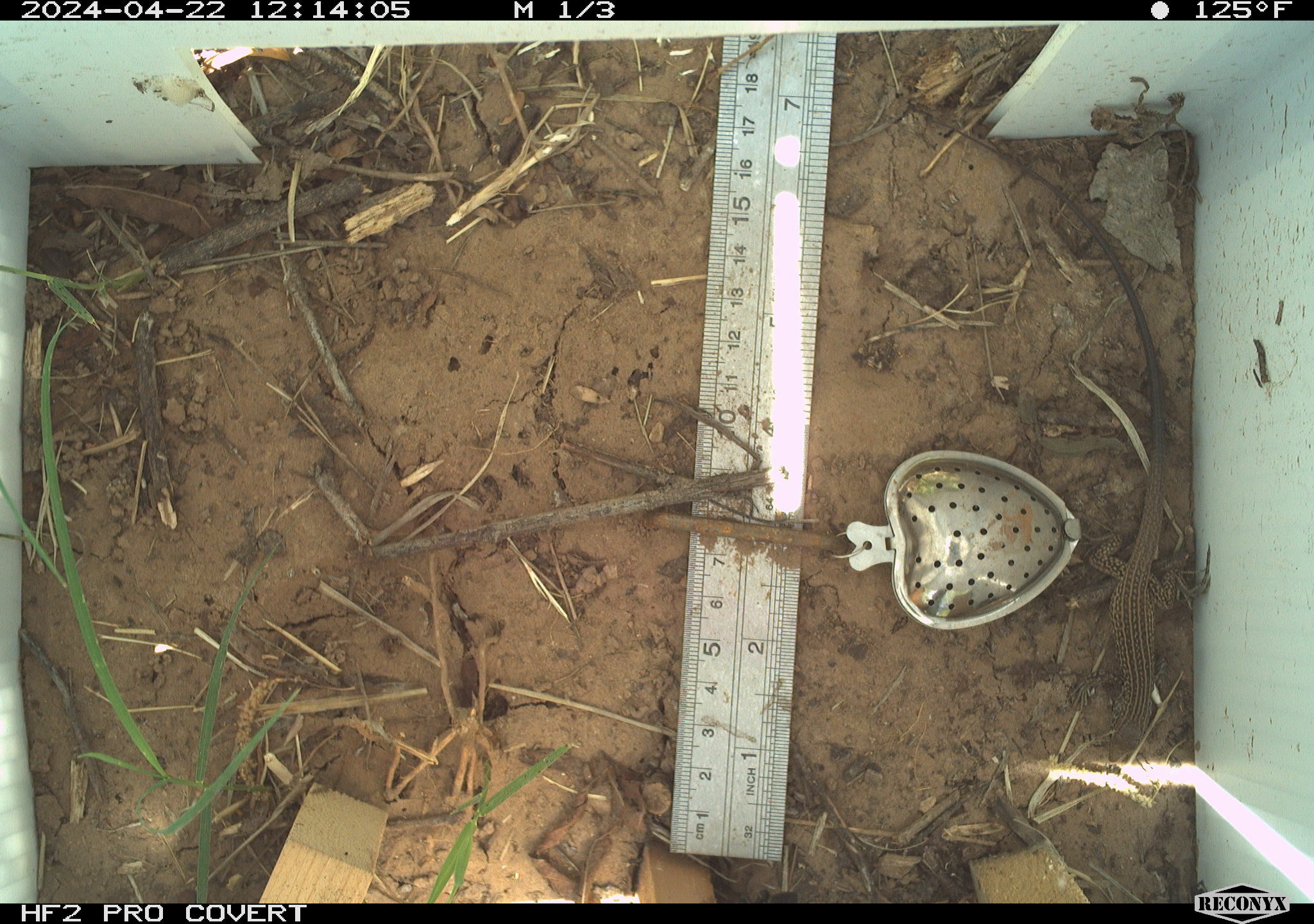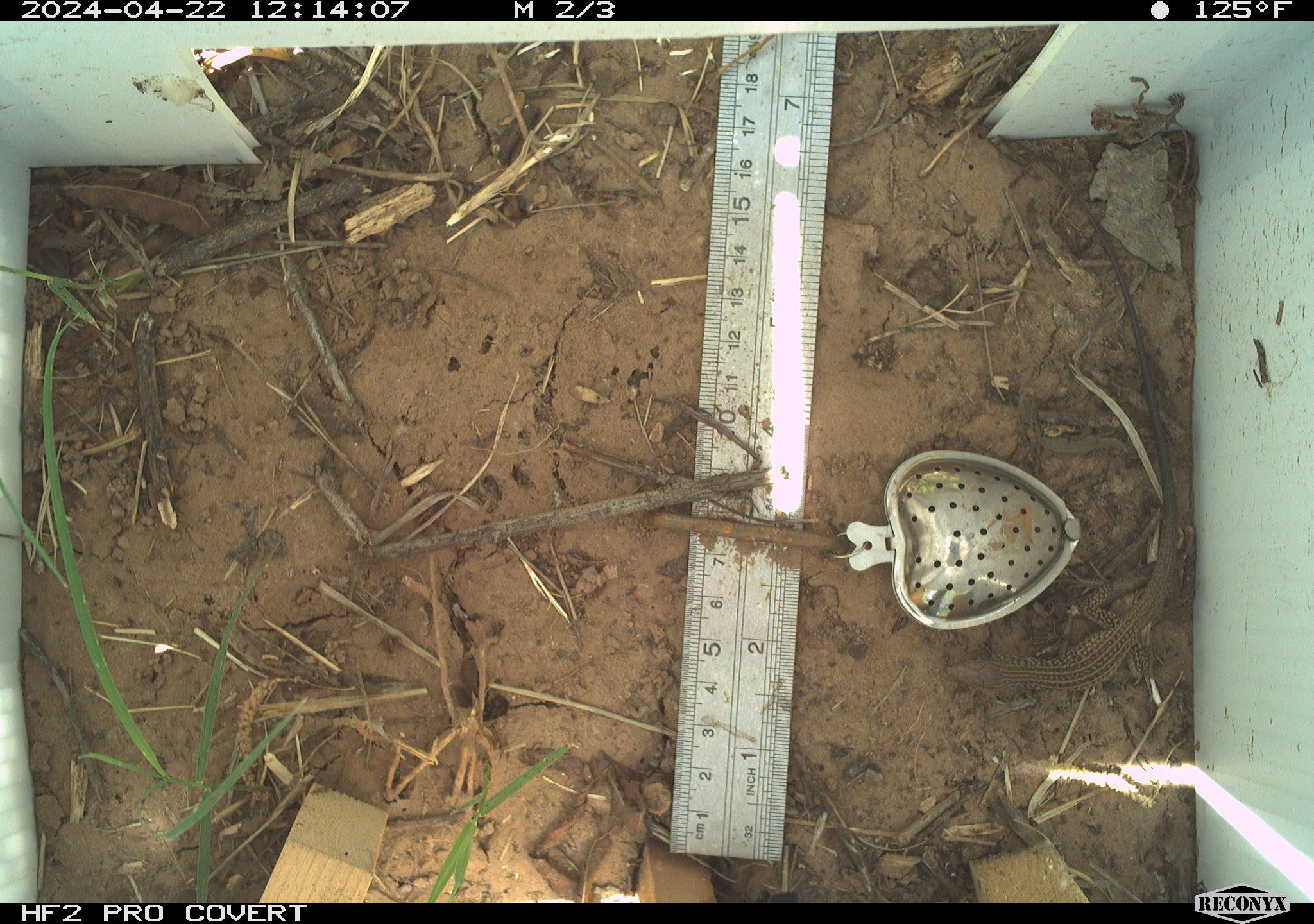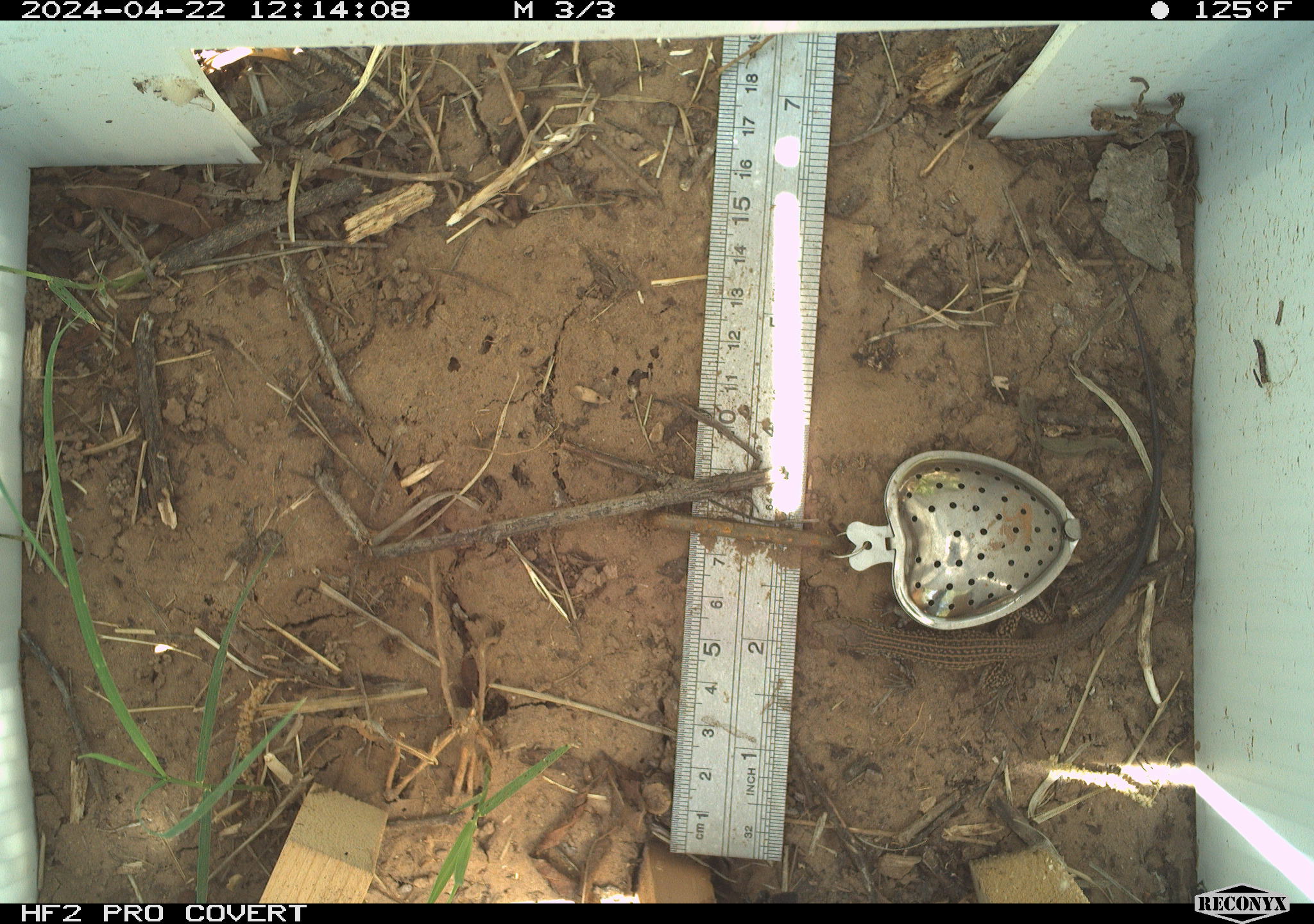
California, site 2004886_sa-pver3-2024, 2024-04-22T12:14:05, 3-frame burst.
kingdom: Animalia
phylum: Chordata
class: Reptilia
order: Squamata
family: Teiidae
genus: Aspidoscelis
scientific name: Aspidoscelis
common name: whiptail lizards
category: aspidoscelis species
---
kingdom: Animalia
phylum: Chordata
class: Reptilia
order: Squamata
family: Teiidae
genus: Aspidoscelis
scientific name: Aspidoscelis tigris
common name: western whiptail